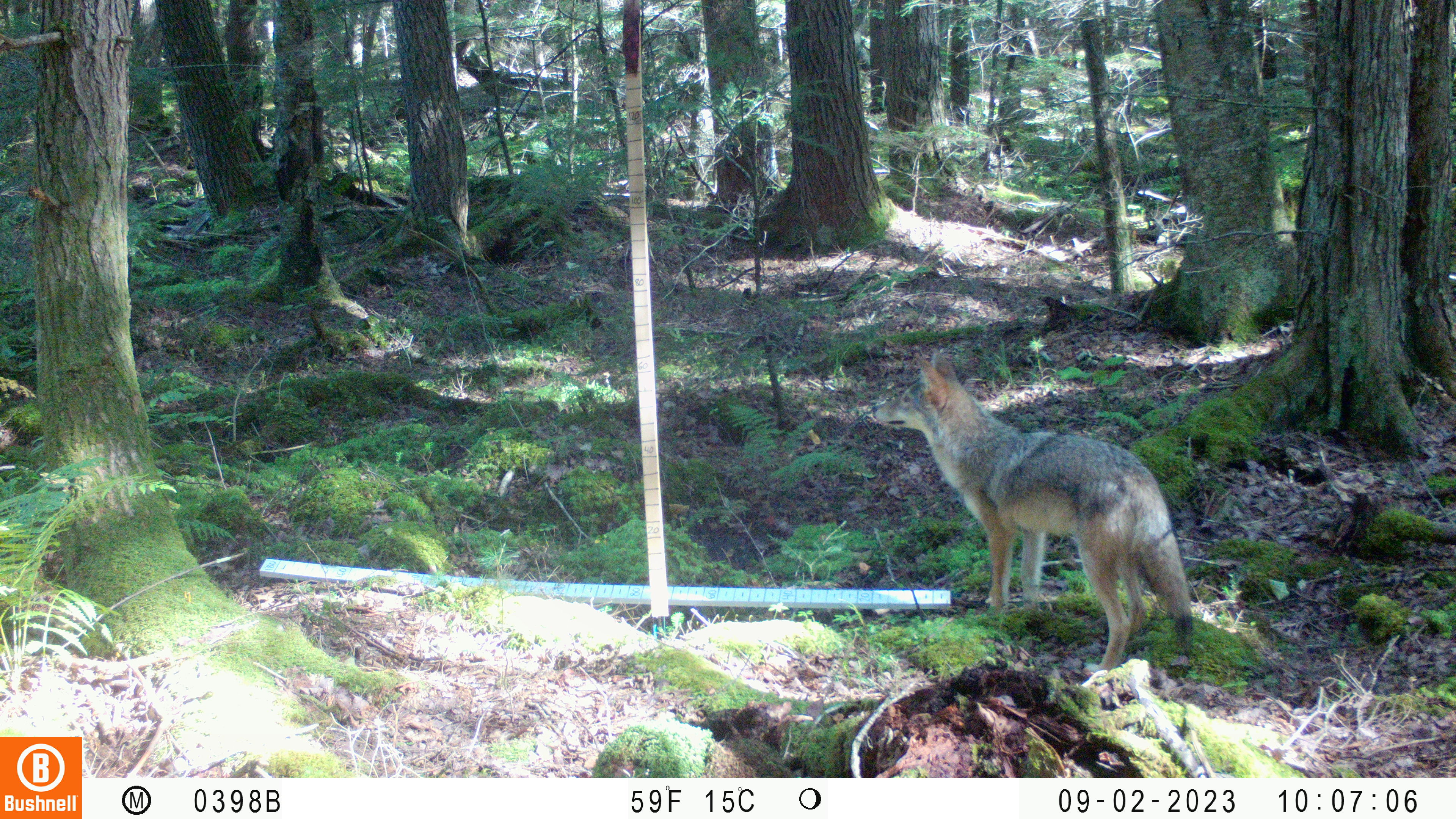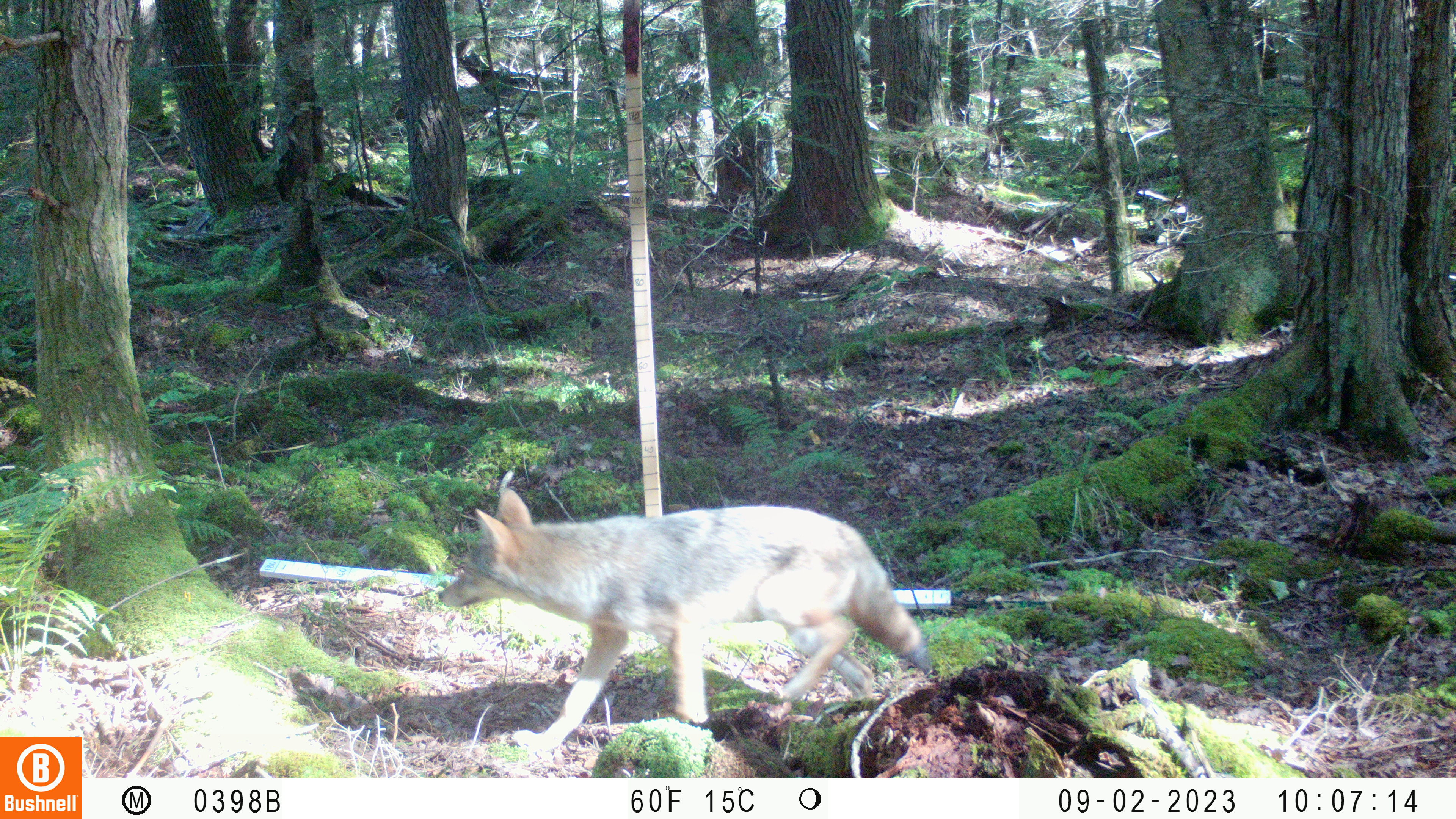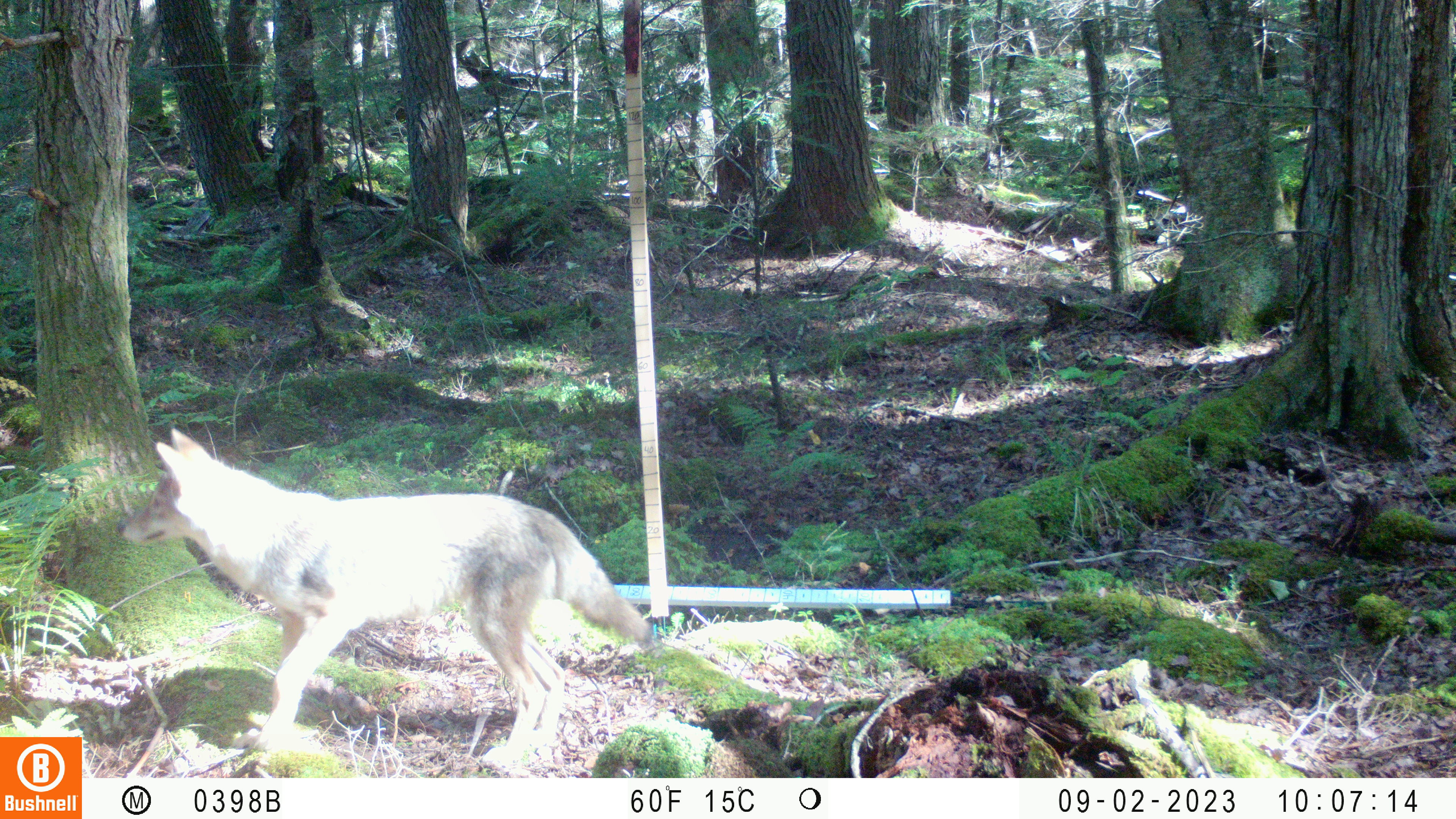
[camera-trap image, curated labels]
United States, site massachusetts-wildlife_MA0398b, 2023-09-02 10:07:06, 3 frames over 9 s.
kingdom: Animalia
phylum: Chordata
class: Mammalia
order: Carnivora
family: Canidae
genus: Canis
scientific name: Canis latrans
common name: coyote